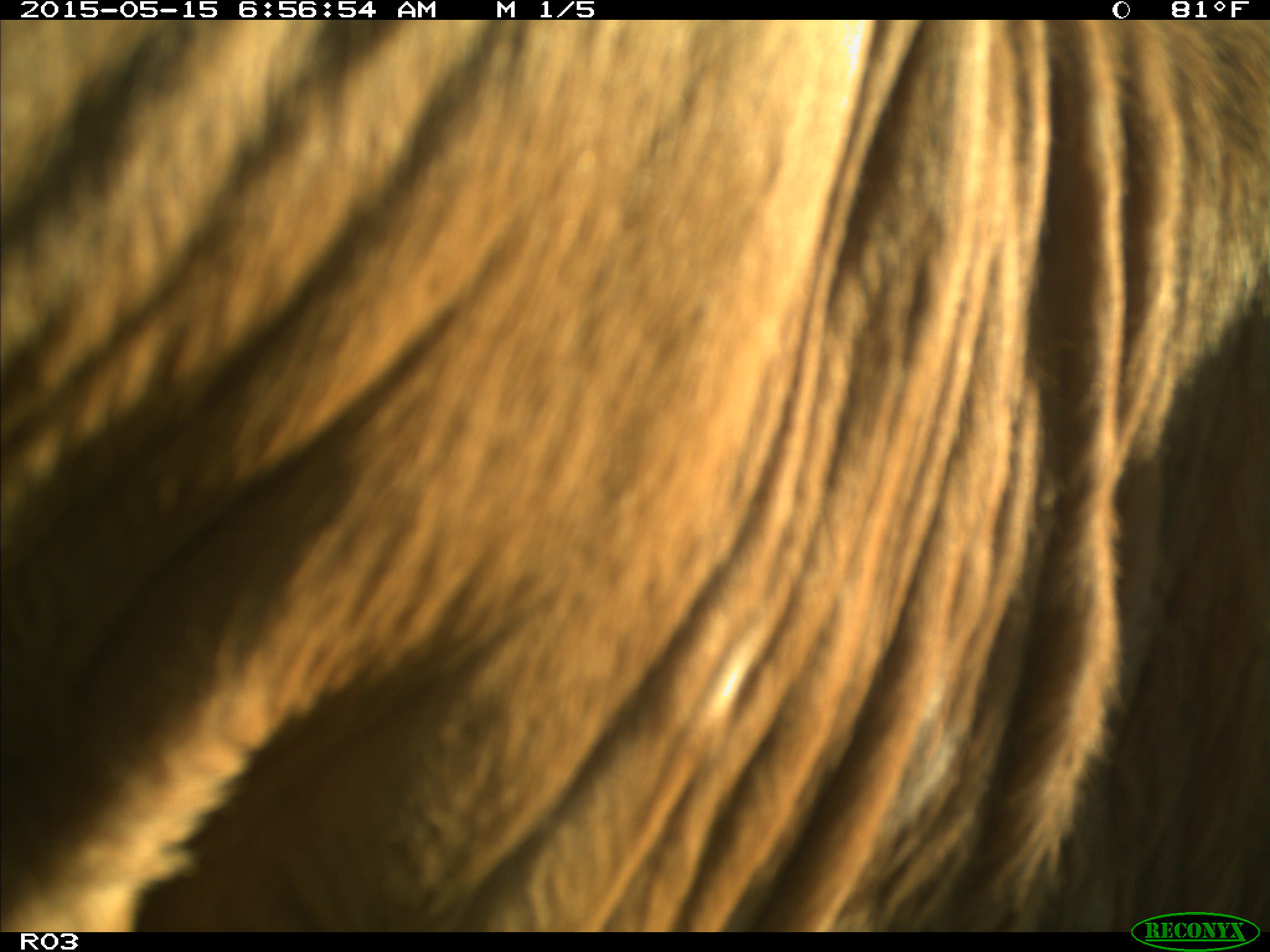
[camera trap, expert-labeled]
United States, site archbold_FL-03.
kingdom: Animalia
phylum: Chordata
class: Mammalia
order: Artiodactyla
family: Bovidae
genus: Bos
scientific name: Bos taurus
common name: domestic cow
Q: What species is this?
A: Bos taurus (domestic cow).